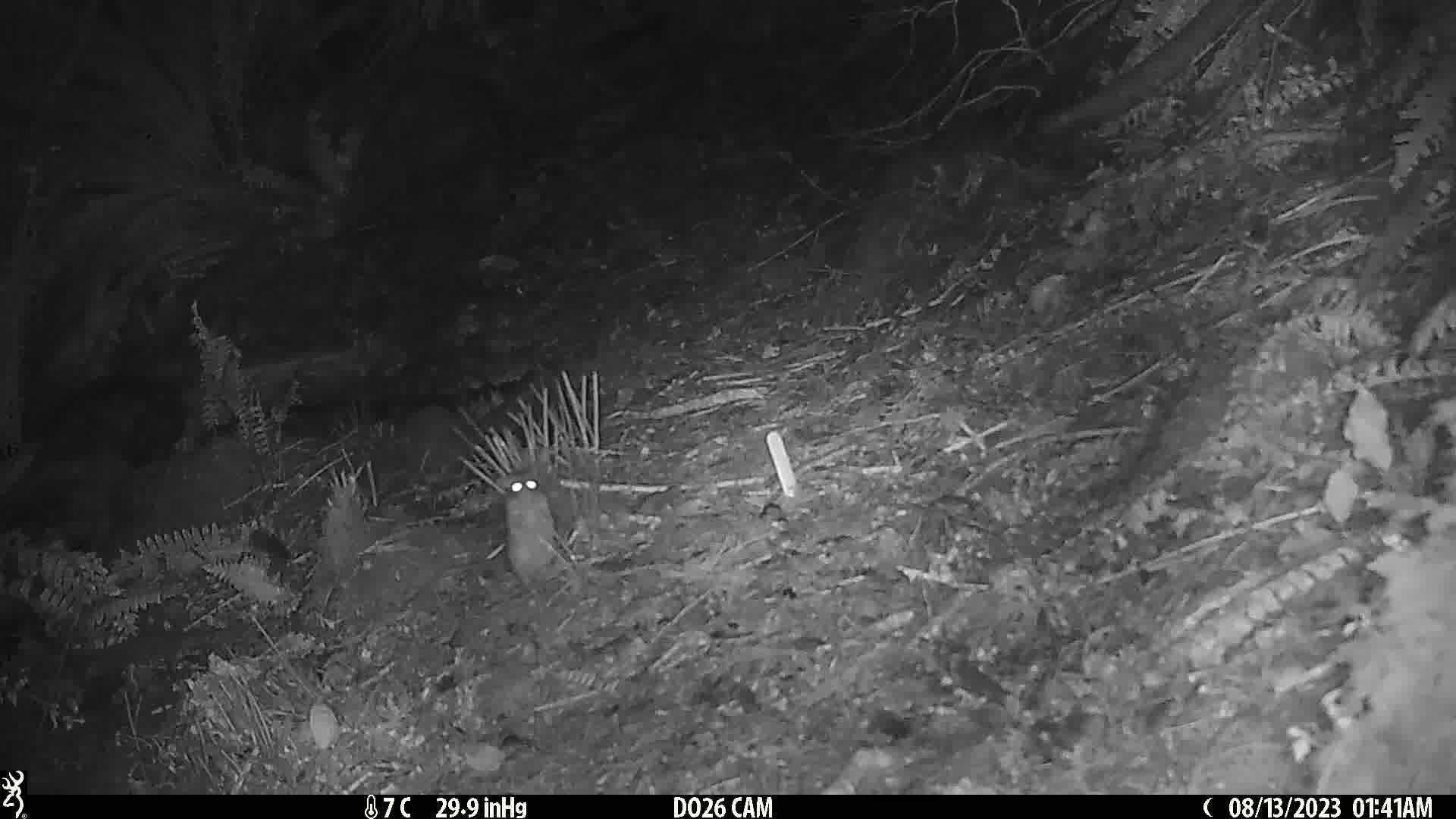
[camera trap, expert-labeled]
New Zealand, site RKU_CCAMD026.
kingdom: Animalia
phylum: Chordata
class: Mammalia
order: Rodentia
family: Muridae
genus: Rattus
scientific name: Rattus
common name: rat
Rat (Rattus).